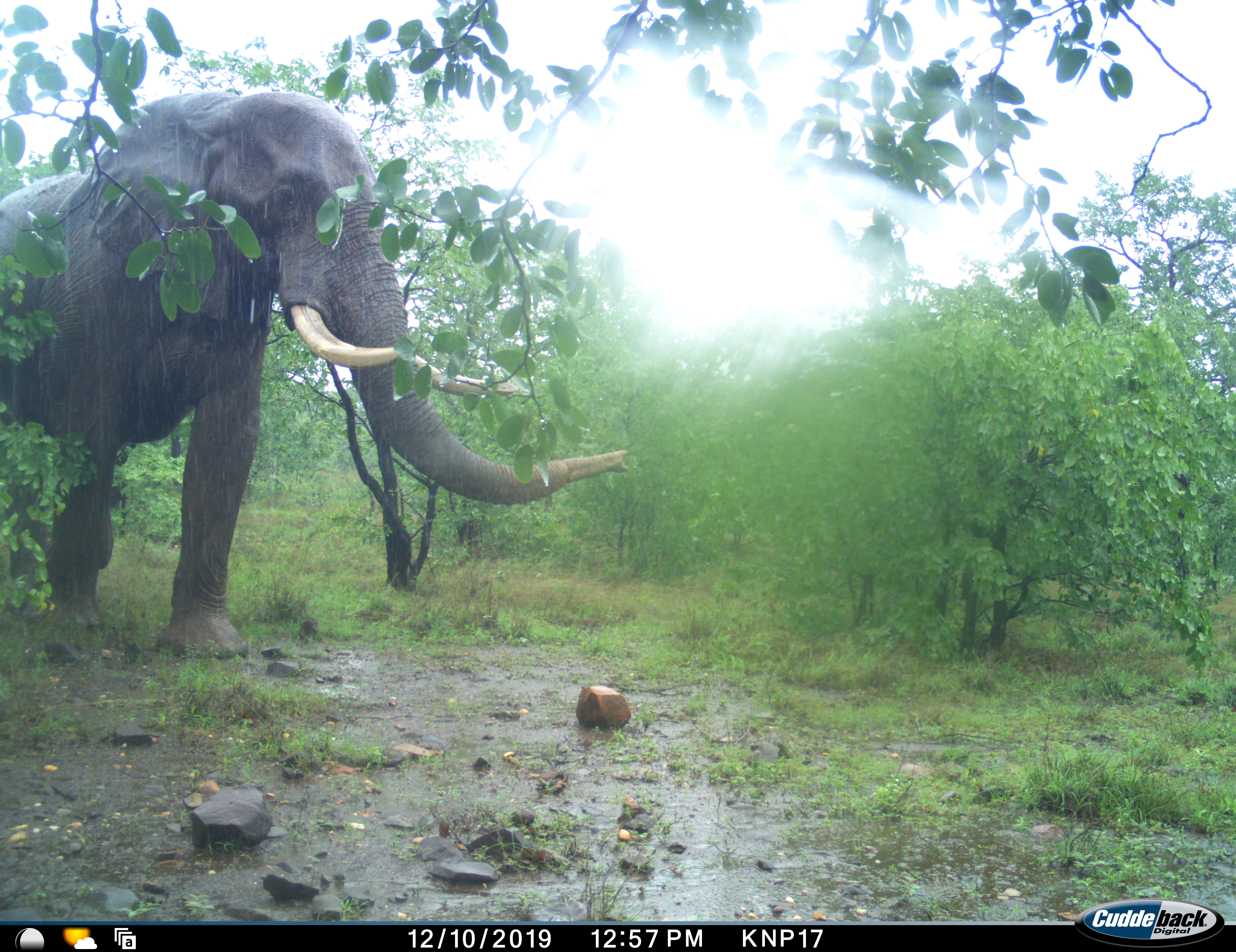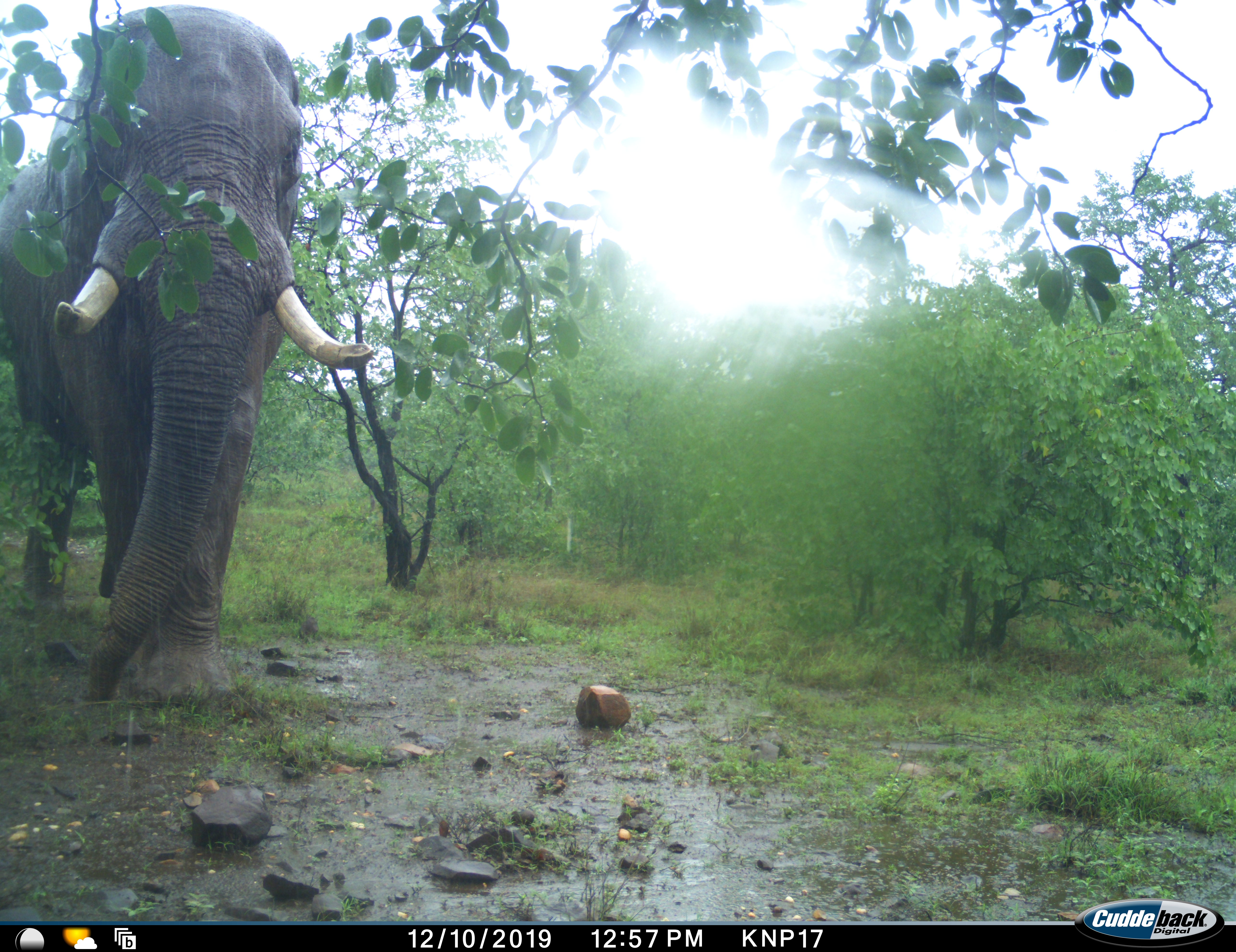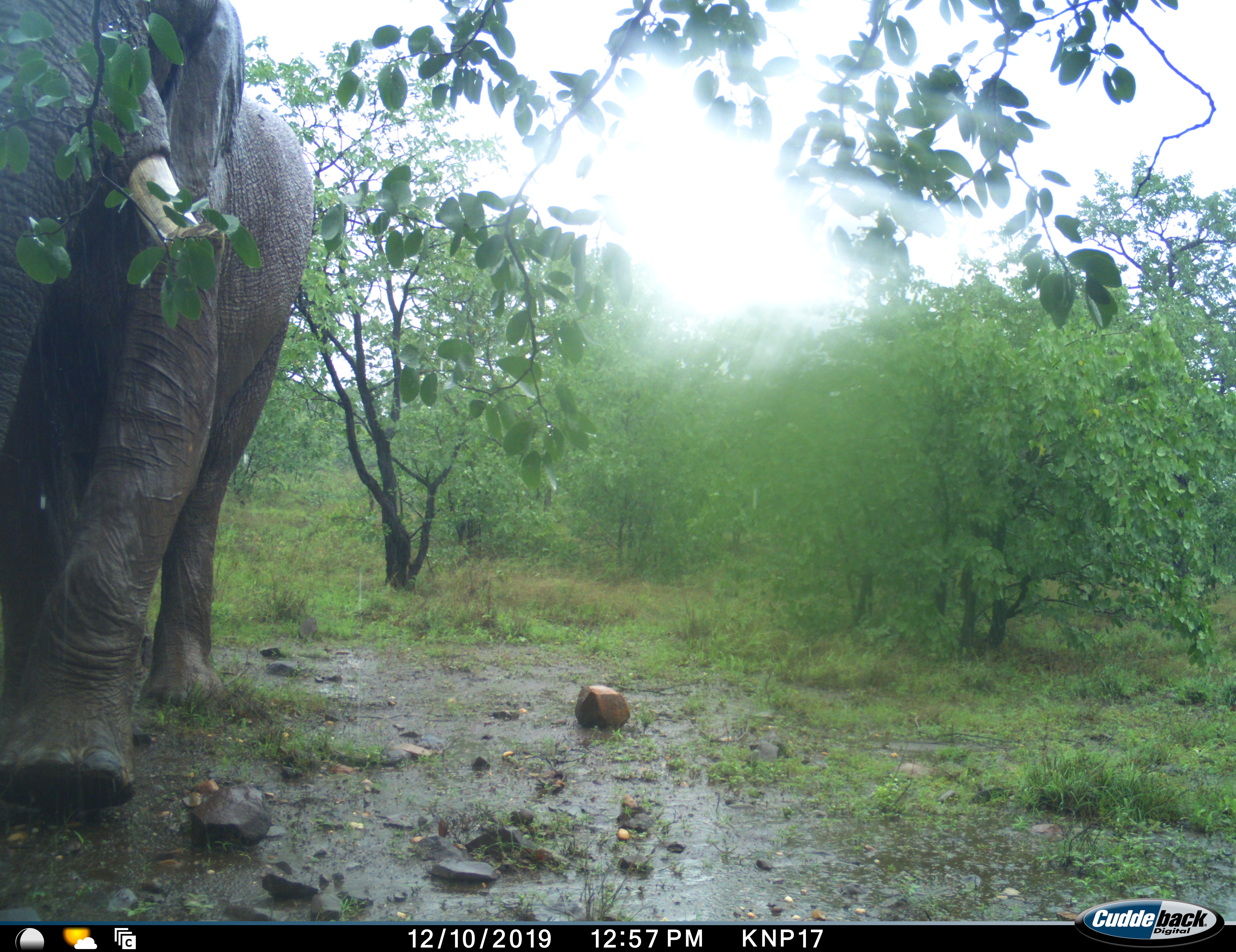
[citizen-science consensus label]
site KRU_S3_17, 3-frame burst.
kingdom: Animalia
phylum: Chordata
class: Mammalia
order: Proboscidea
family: Elephantidae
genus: Loxodonta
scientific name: Loxodonta africana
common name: african bush elephant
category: elephant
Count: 1.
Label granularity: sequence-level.